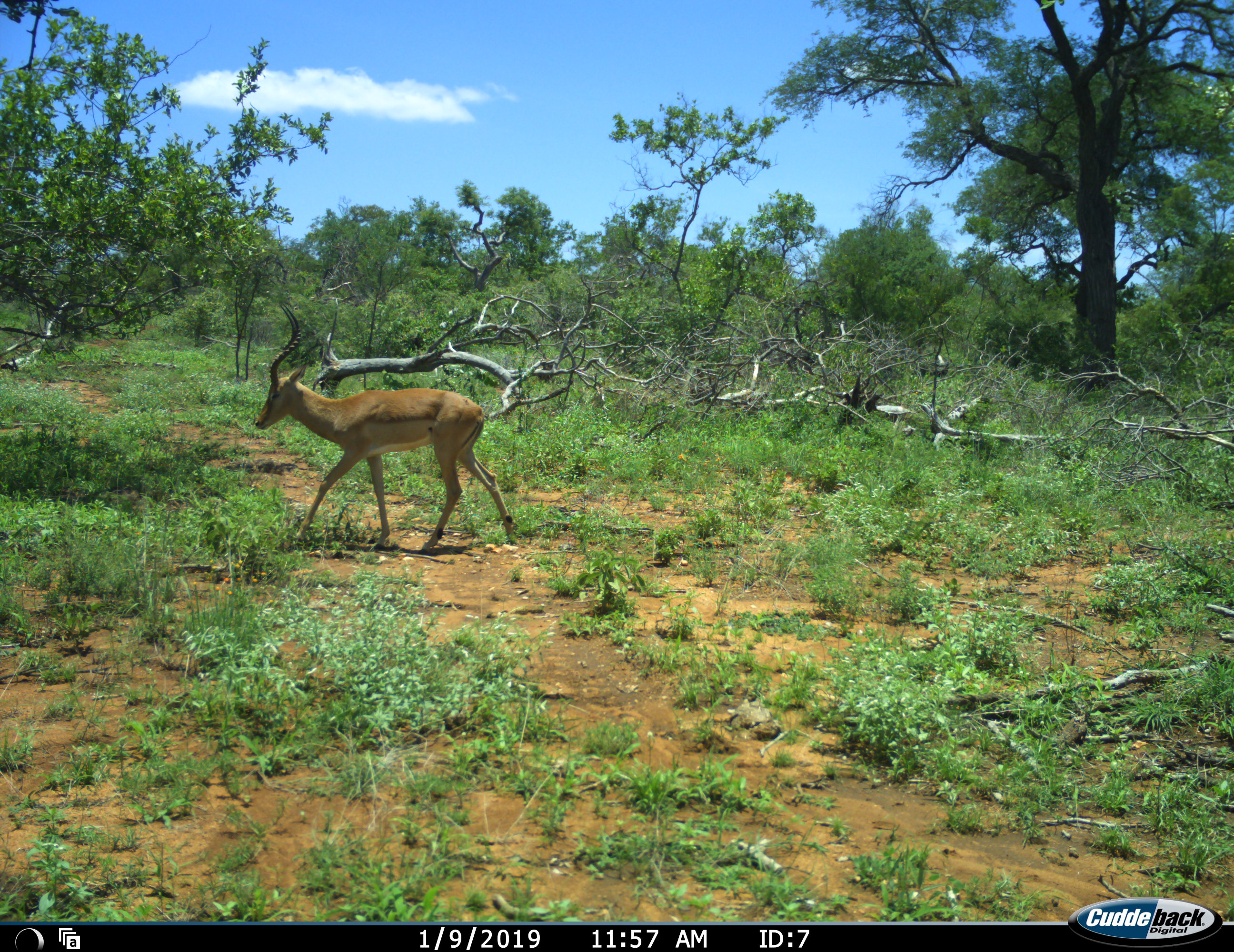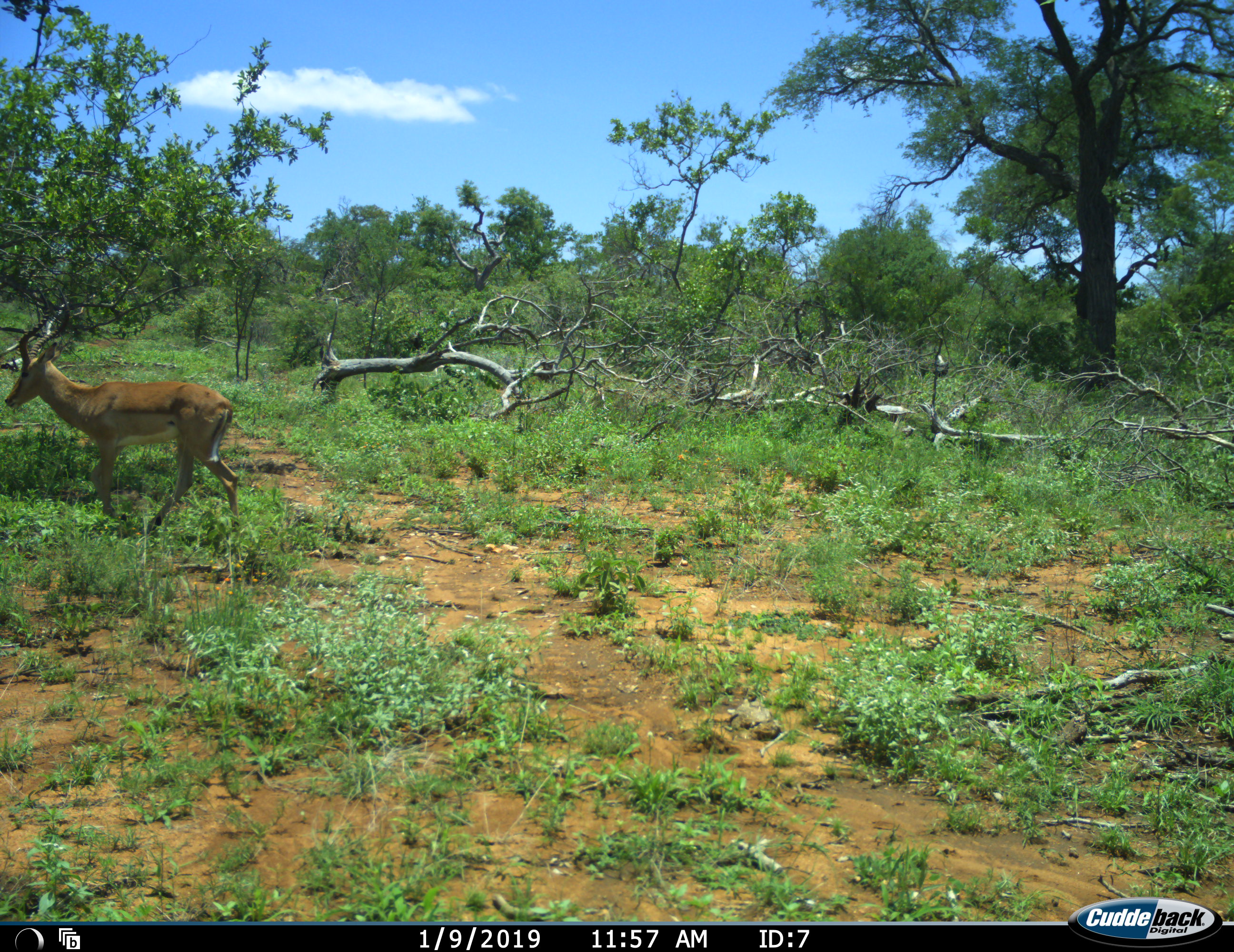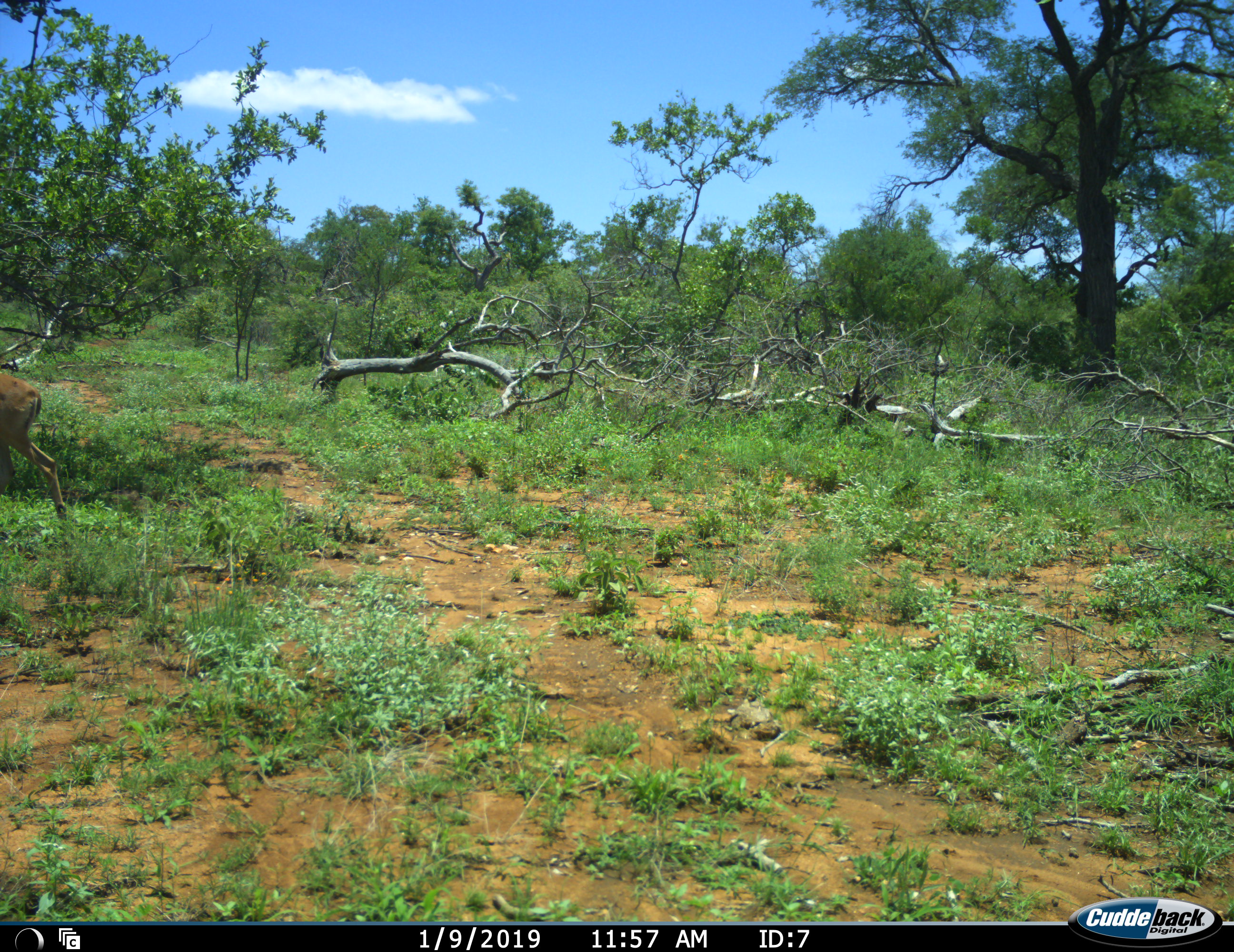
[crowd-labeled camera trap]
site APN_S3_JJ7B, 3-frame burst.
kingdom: Animalia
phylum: Chordata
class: Mammalia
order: Artiodactyla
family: Bovidae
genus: Aepyceros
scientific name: Aepyceros melampus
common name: impala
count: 1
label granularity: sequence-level